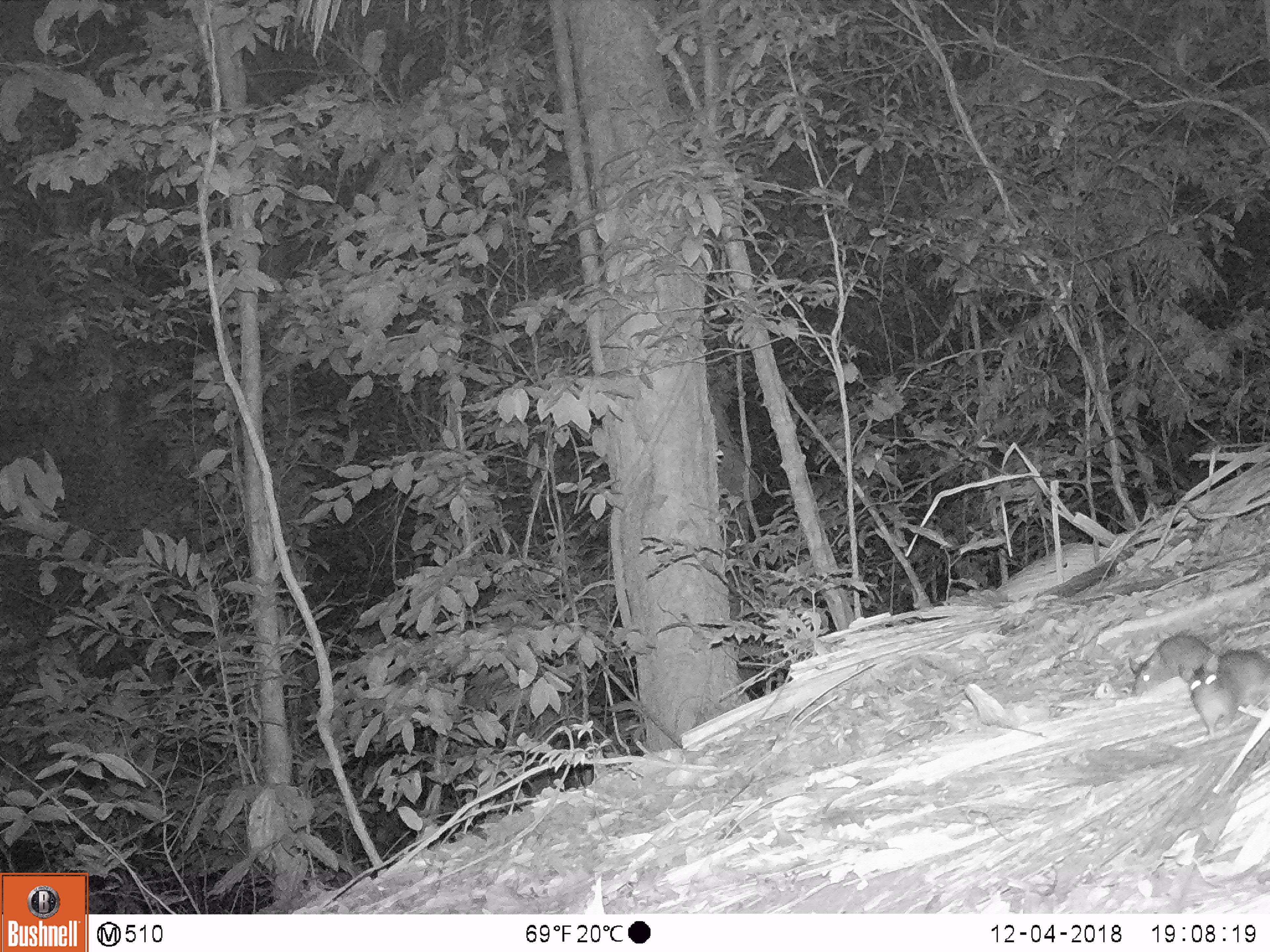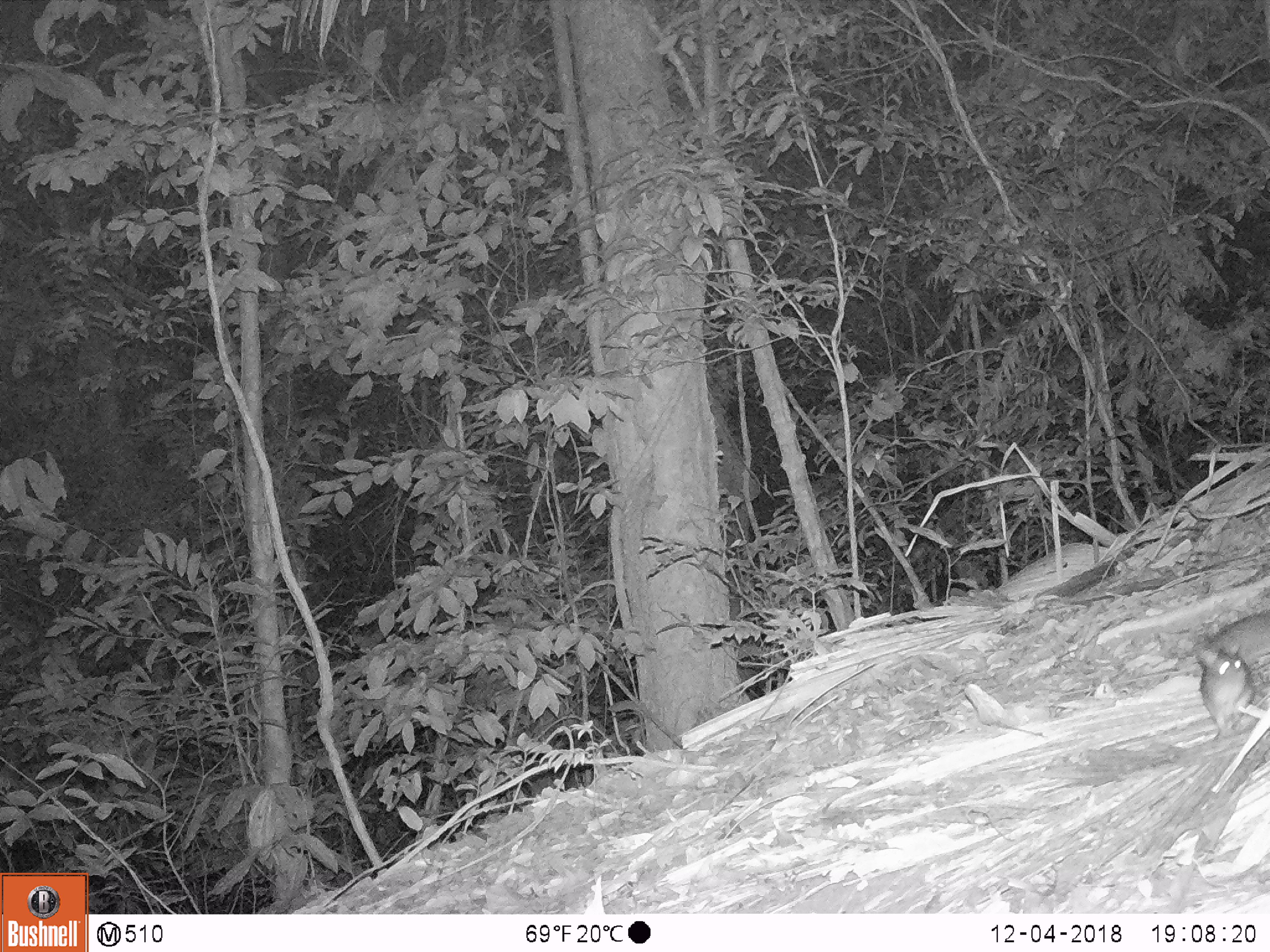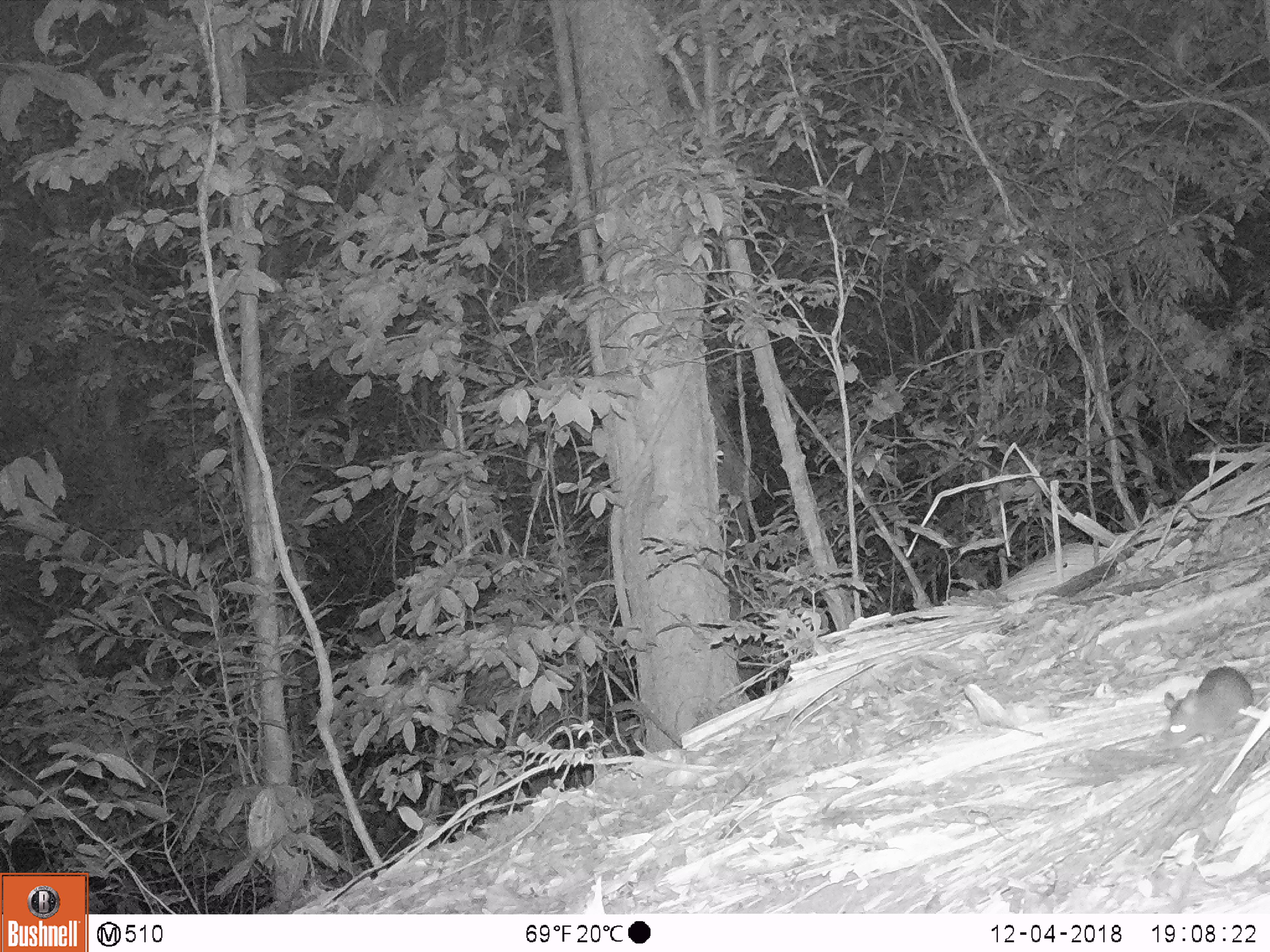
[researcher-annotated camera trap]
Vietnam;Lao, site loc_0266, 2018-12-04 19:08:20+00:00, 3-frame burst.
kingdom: Animalia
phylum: Chordata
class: Mammalia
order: Rodentia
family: Muridae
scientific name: Muridae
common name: old-world mice and rats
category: unidentified murid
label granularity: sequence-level